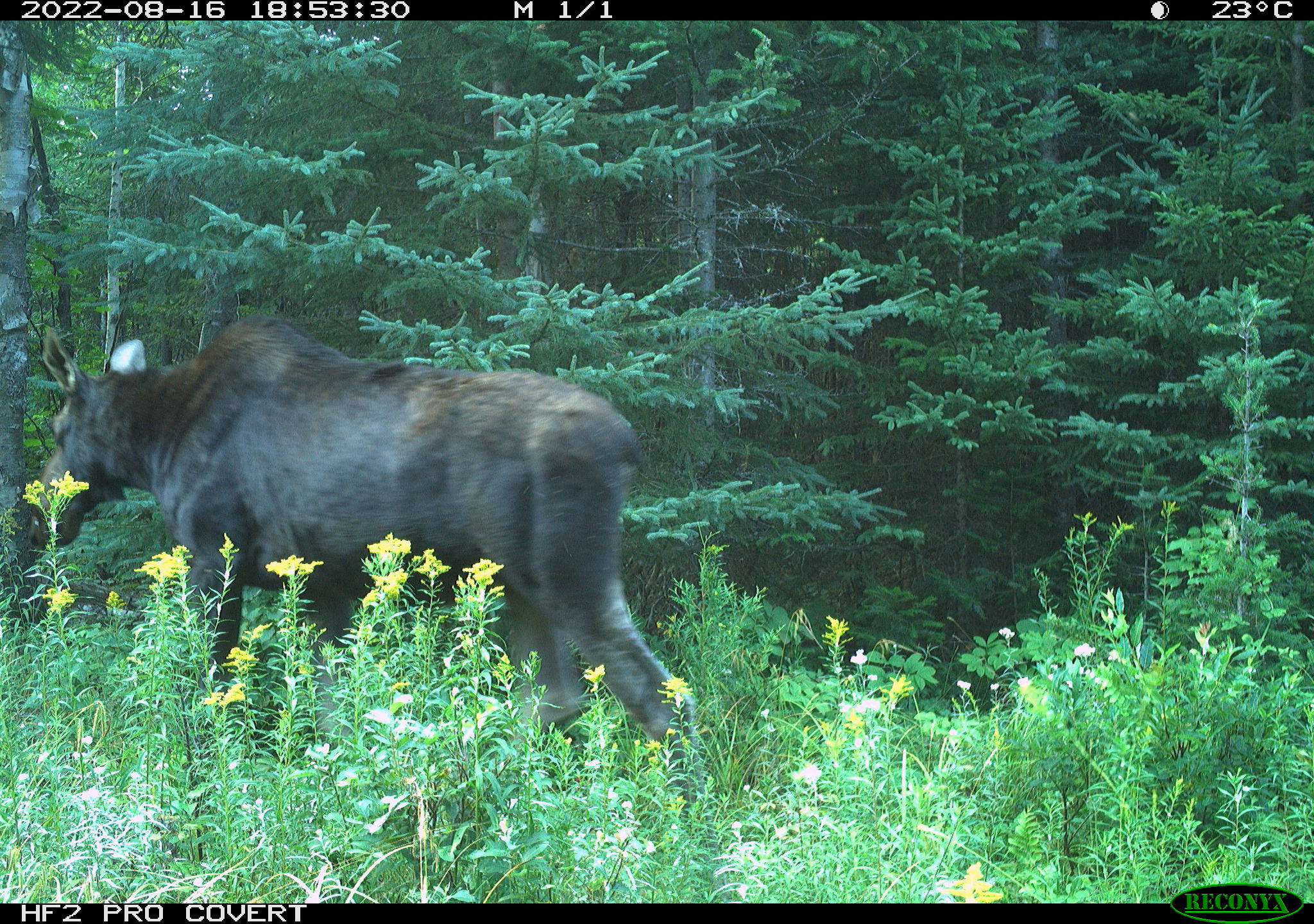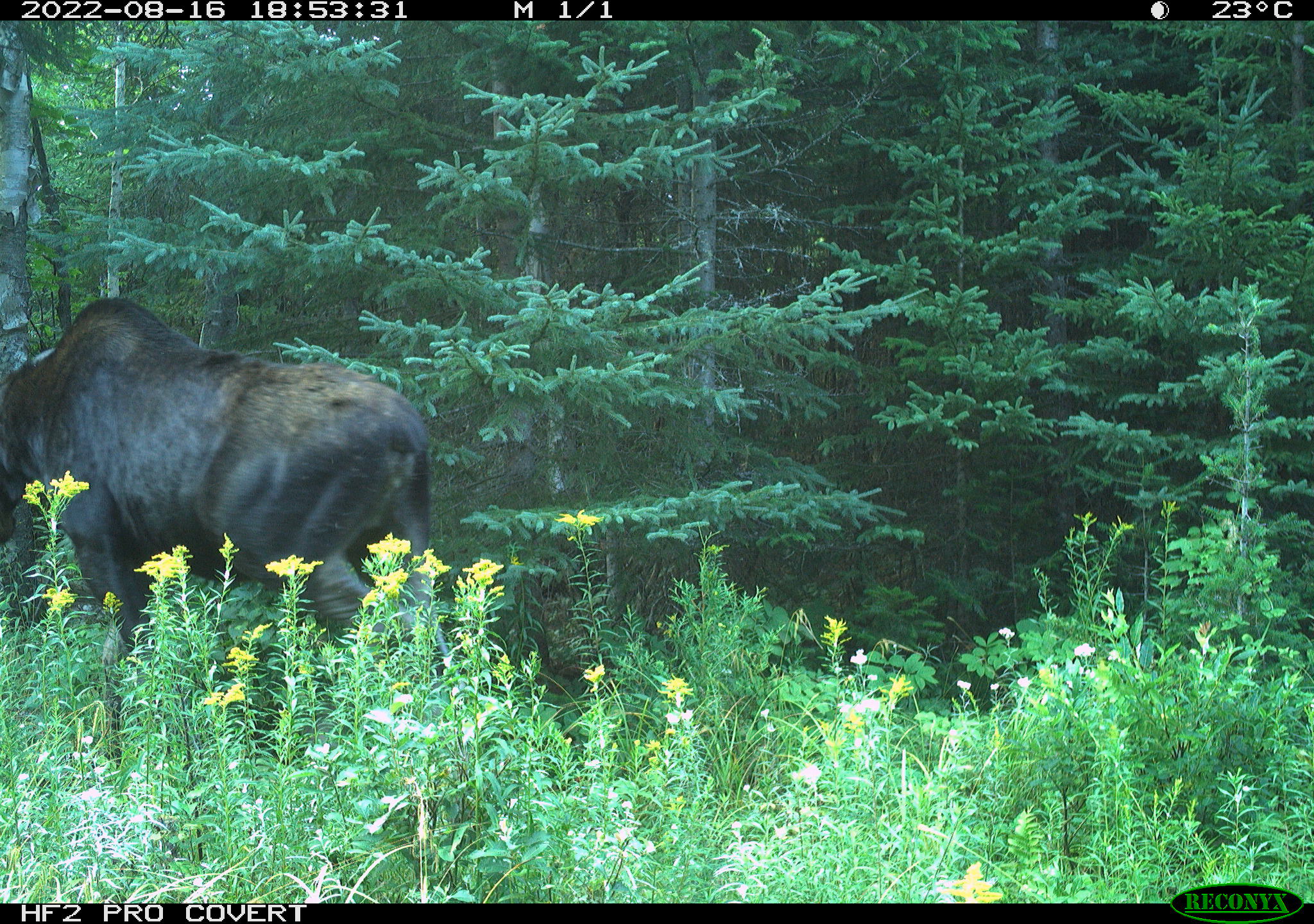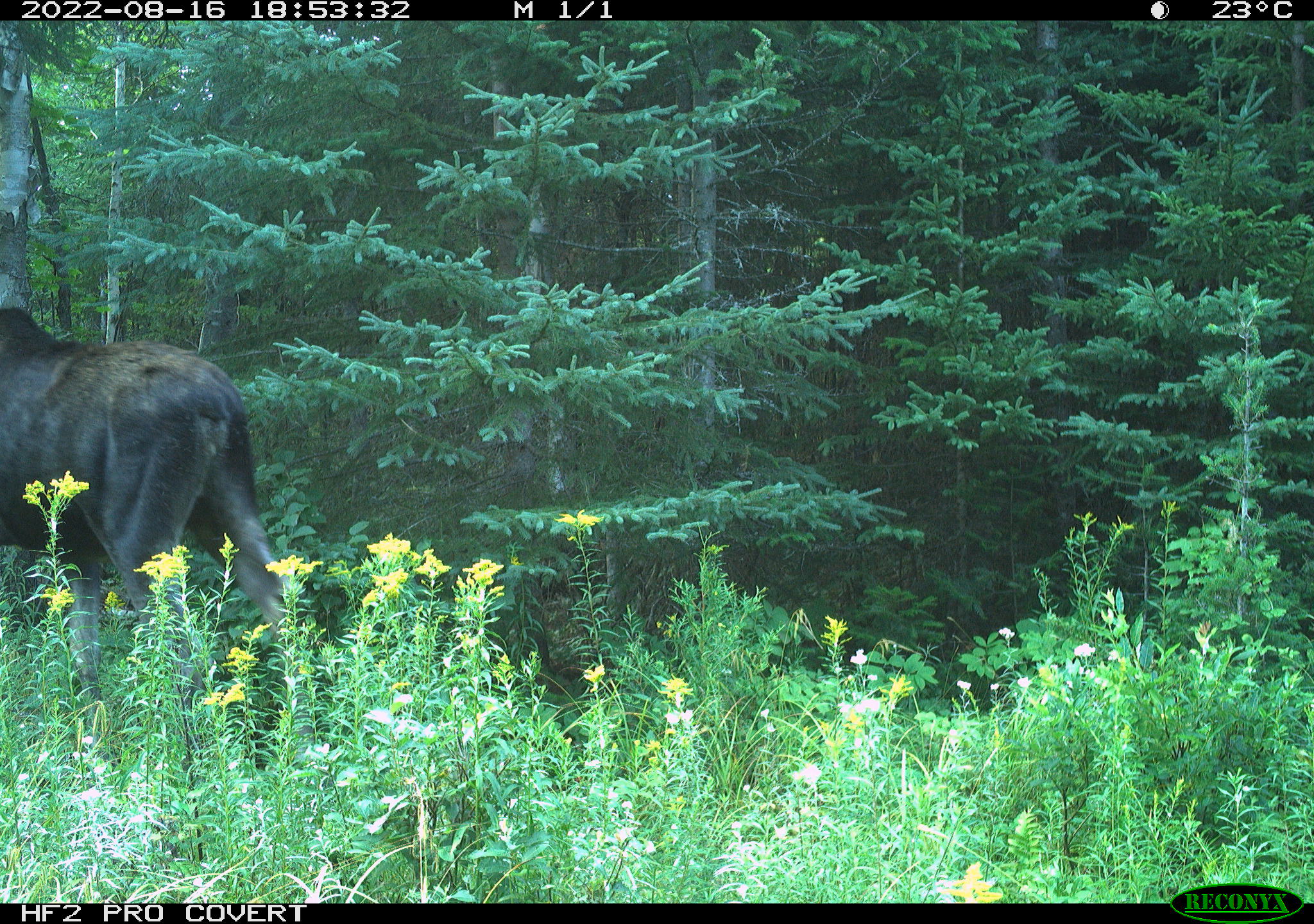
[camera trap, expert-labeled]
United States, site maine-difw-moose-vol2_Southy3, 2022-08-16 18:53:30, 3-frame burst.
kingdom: Animalia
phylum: Chordata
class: Mammalia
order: Artiodactyla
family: Cervidae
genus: Alces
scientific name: Alces alces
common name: moose